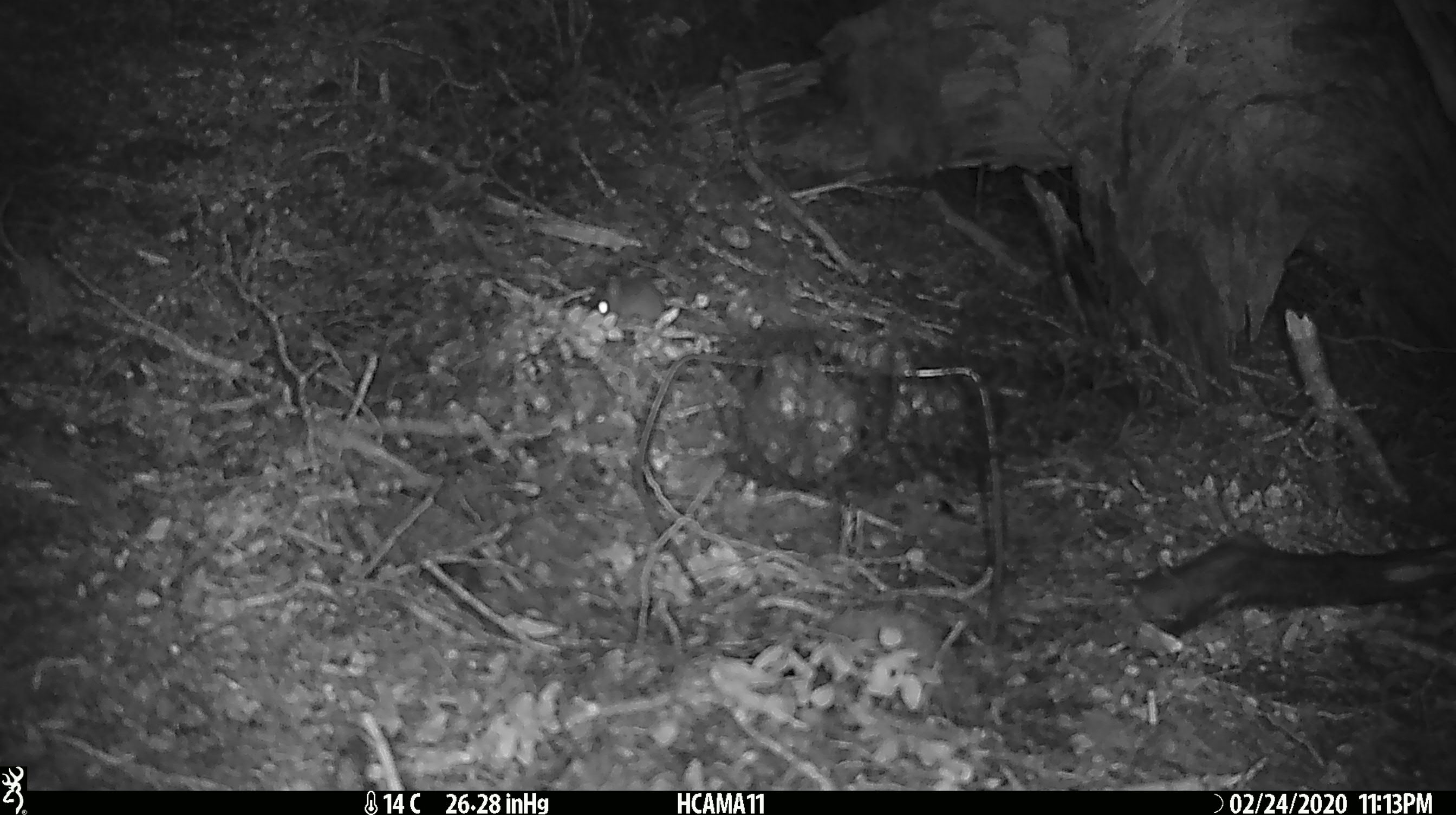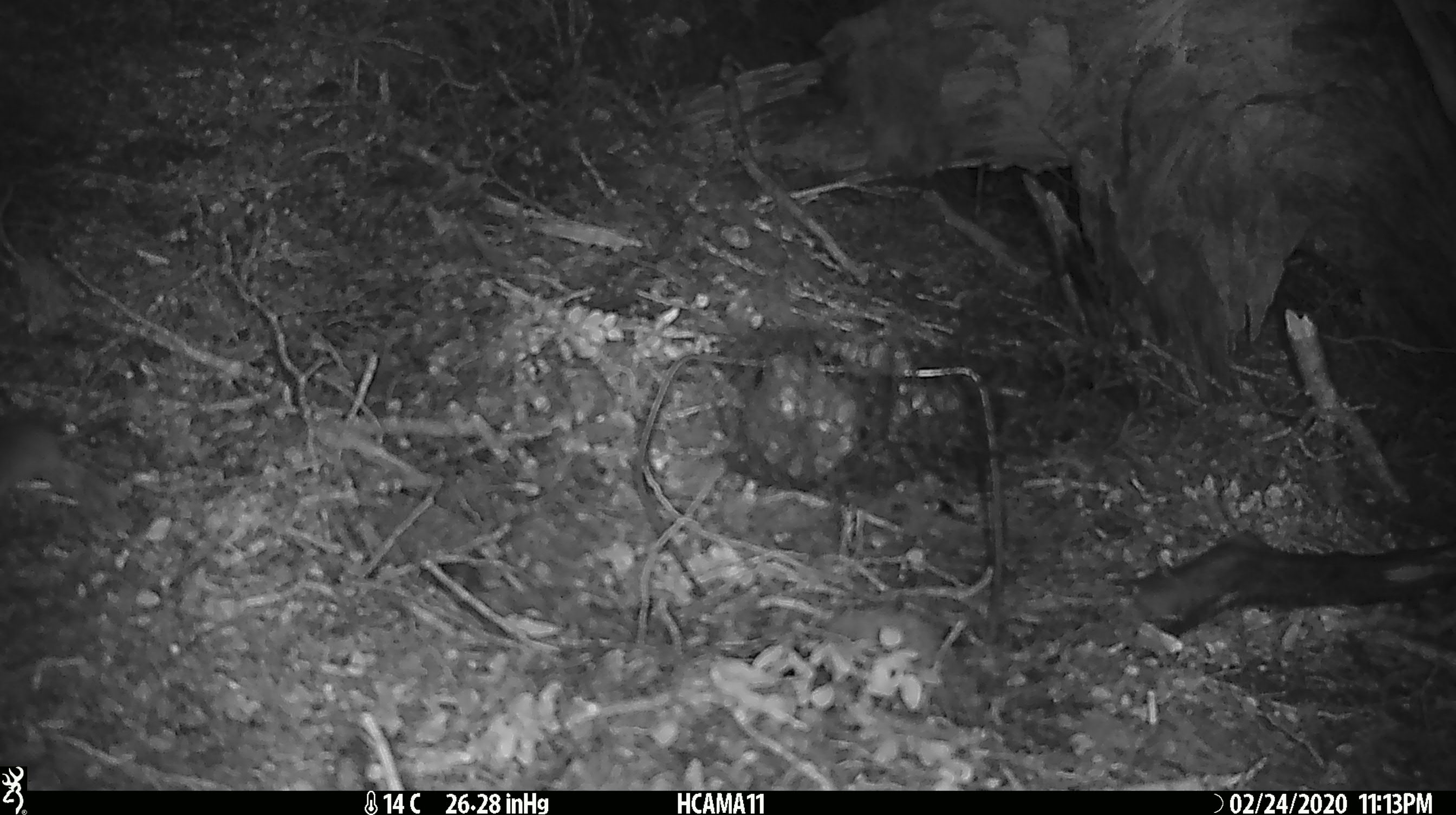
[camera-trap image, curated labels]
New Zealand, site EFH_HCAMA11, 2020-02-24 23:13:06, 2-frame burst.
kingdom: Animalia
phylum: Chordata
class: Mammalia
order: Rodentia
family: Muridae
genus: Mus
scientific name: Mus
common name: mouse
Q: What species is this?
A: Mouse (Mus).